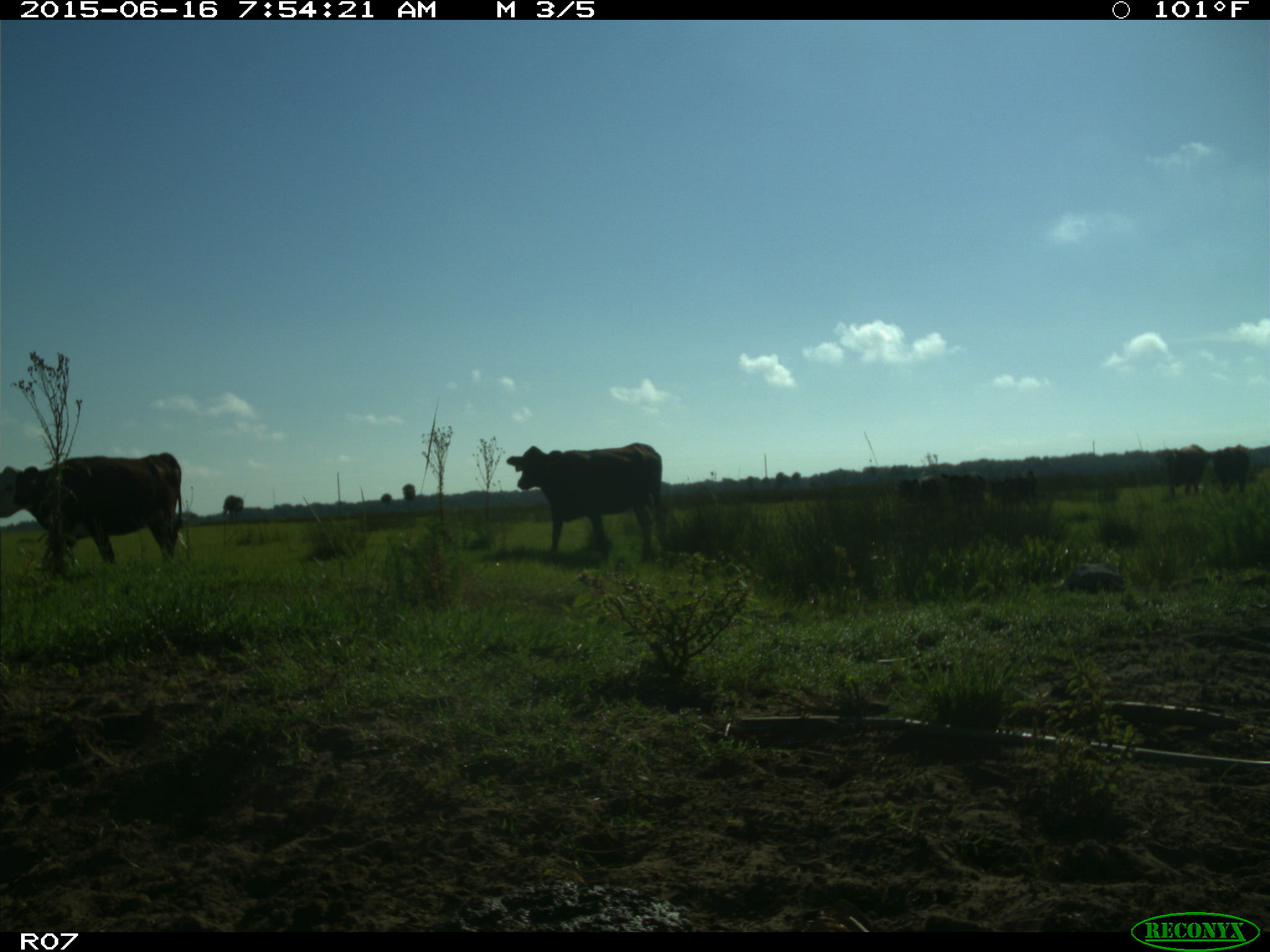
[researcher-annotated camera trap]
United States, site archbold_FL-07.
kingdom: Animalia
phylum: Chordata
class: Mammalia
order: Artiodactyla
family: Bovidae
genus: Bos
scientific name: Bos taurus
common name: domestic cow